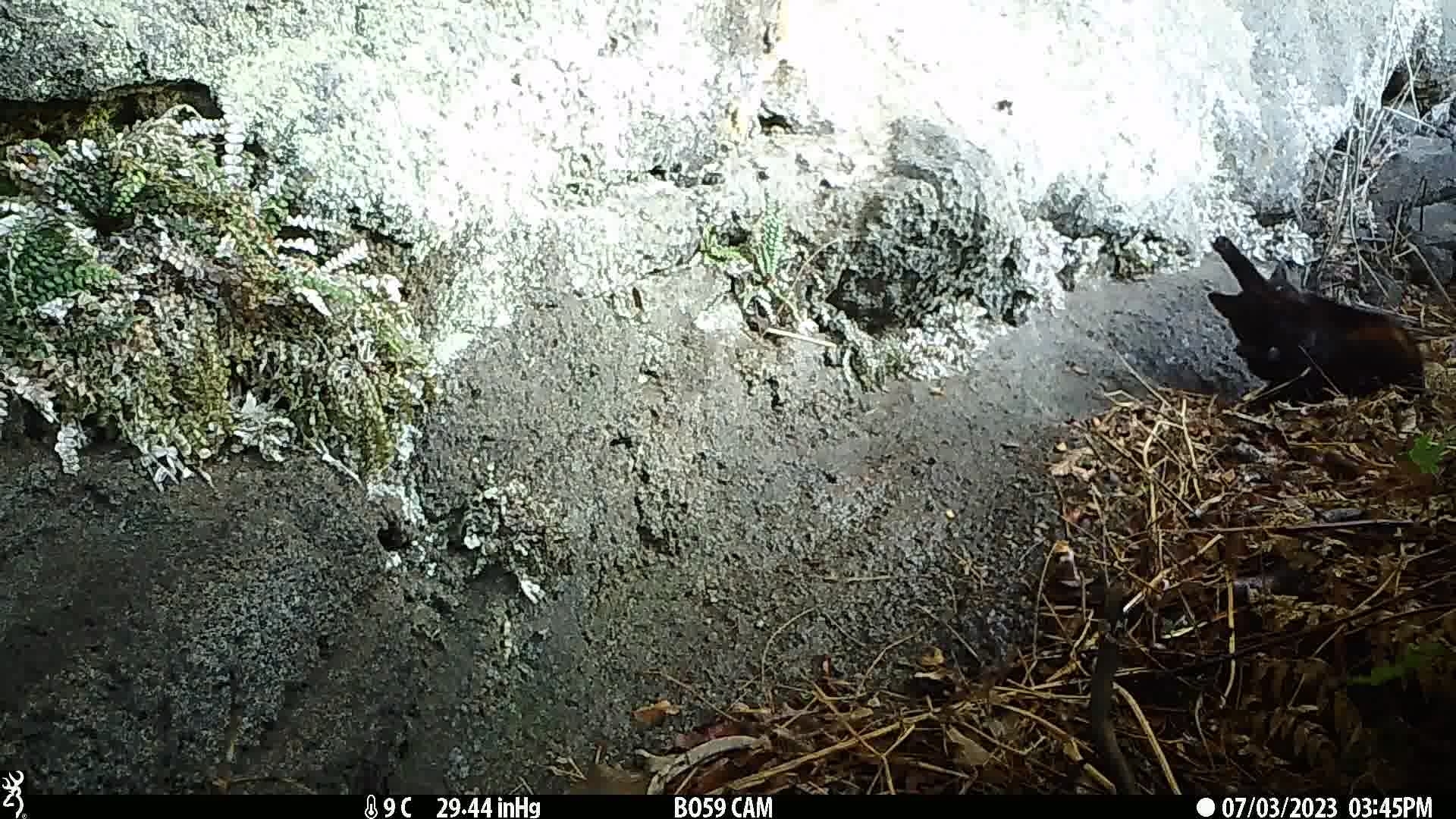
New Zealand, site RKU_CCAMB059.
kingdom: Animalia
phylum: Chordata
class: Mammalia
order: Carnivora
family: Felidae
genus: Felis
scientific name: Felis catus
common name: domestic cat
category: cat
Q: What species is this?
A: Cat (domestic cat) (Felis catus).